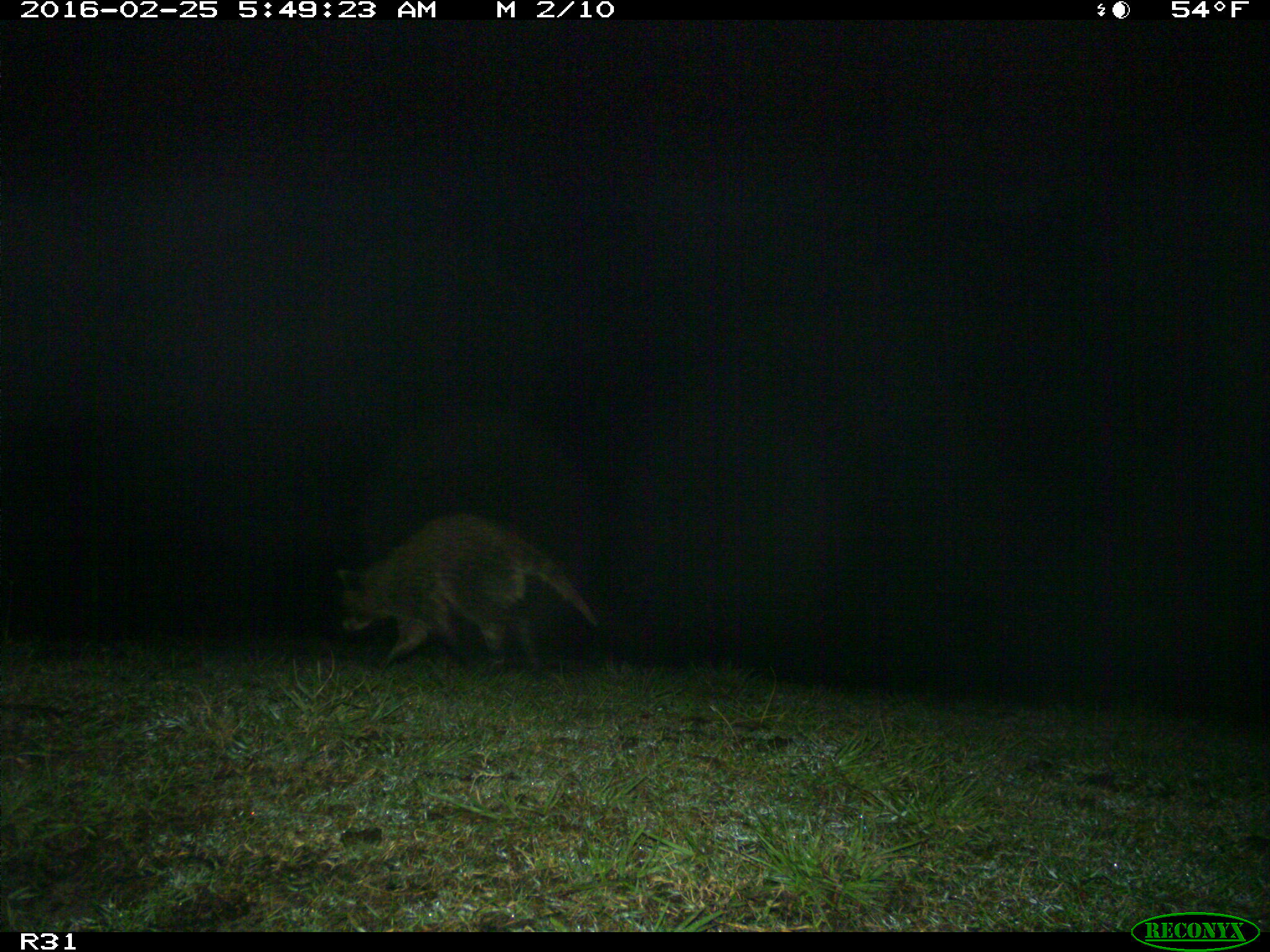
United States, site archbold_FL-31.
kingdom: Animalia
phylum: Chordata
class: Mammalia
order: Carnivora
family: Procyonidae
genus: Procyon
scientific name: Procyon lotor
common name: common raccoon